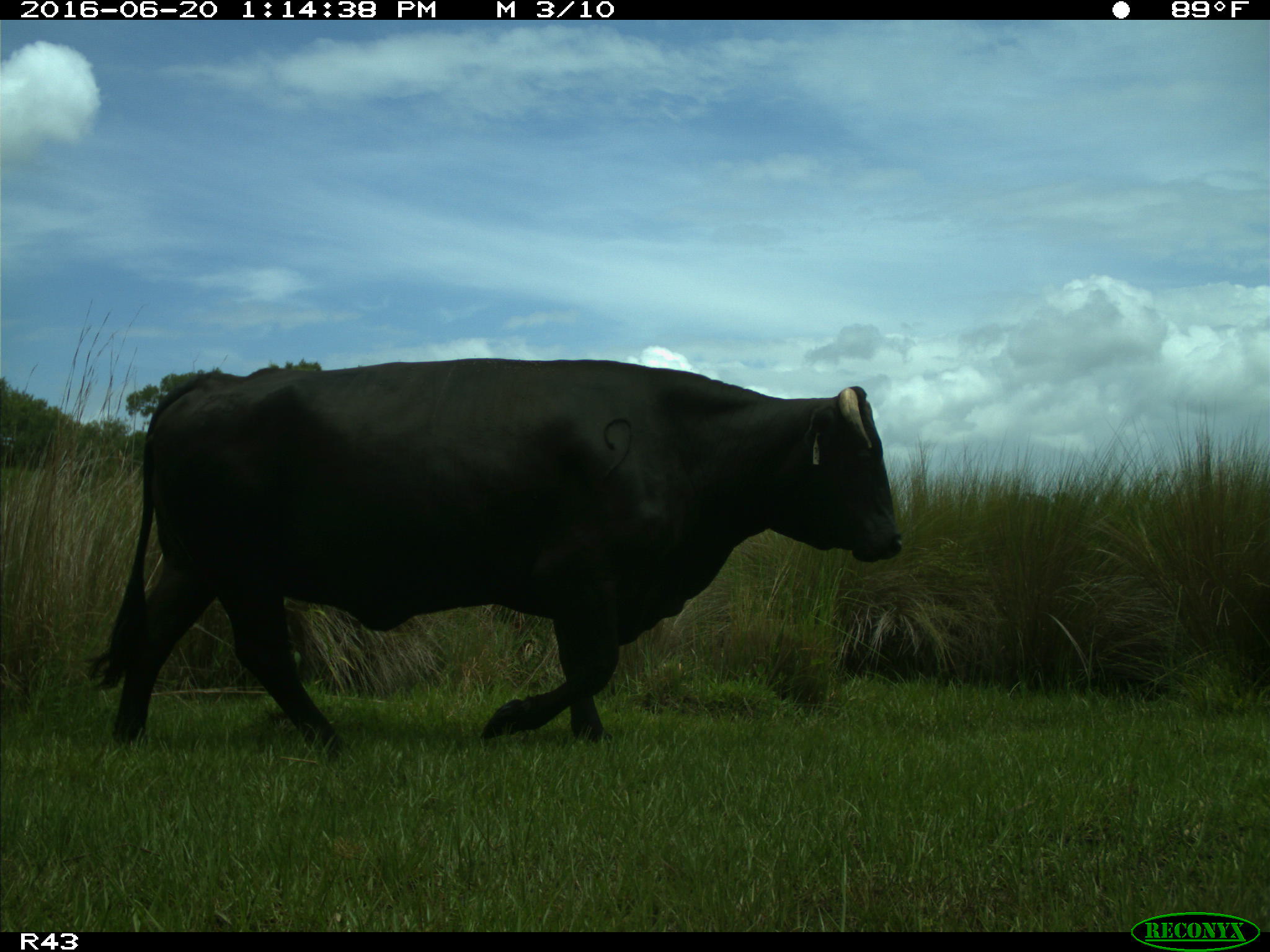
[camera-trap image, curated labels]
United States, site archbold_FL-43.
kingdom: Animalia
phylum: Chordata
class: Mammalia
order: Artiodactyla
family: Bovidae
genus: Bos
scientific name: Bos taurus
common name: domestic cow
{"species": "Bos taurus (domestic cow)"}